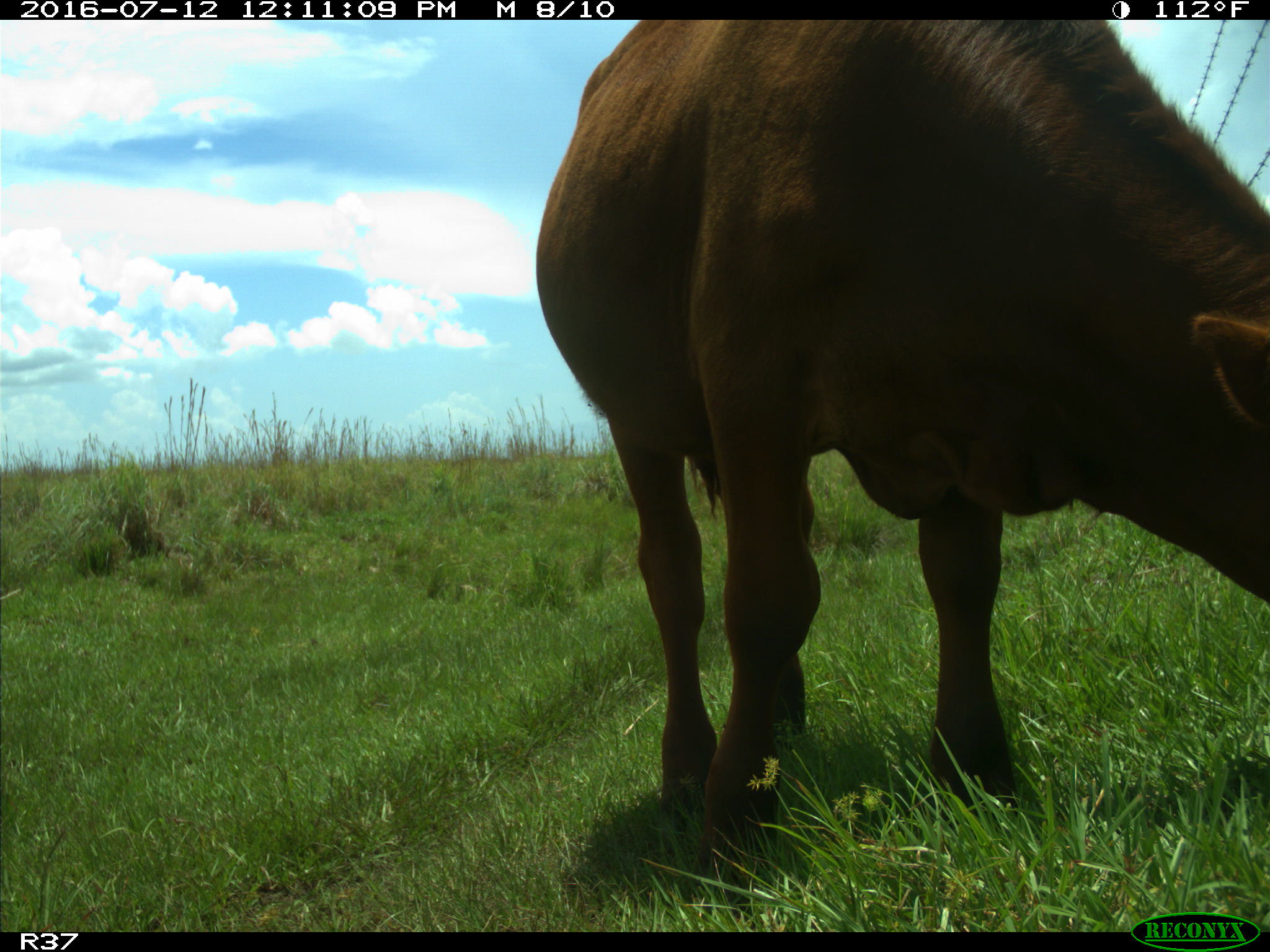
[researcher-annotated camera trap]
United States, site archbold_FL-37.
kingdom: Animalia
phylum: Chordata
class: Mammalia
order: Artiodactyla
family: Bovidae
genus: Bos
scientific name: Bos taurus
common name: domestic cow